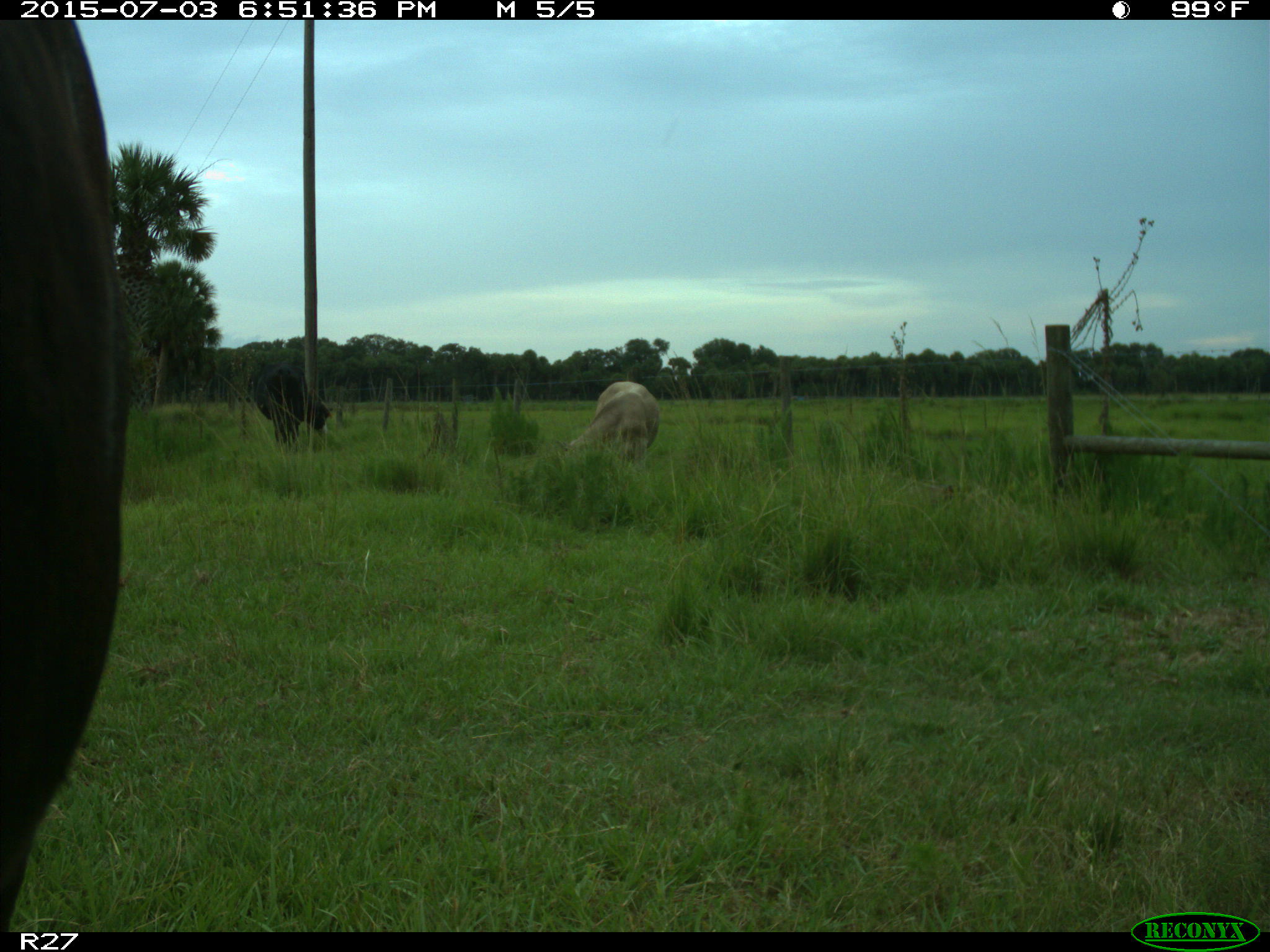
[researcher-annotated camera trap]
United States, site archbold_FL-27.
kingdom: Animalia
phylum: Chordata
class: Mammalia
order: Artiodactyla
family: Bovidae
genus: Bos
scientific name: Bos taurus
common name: domestic cow